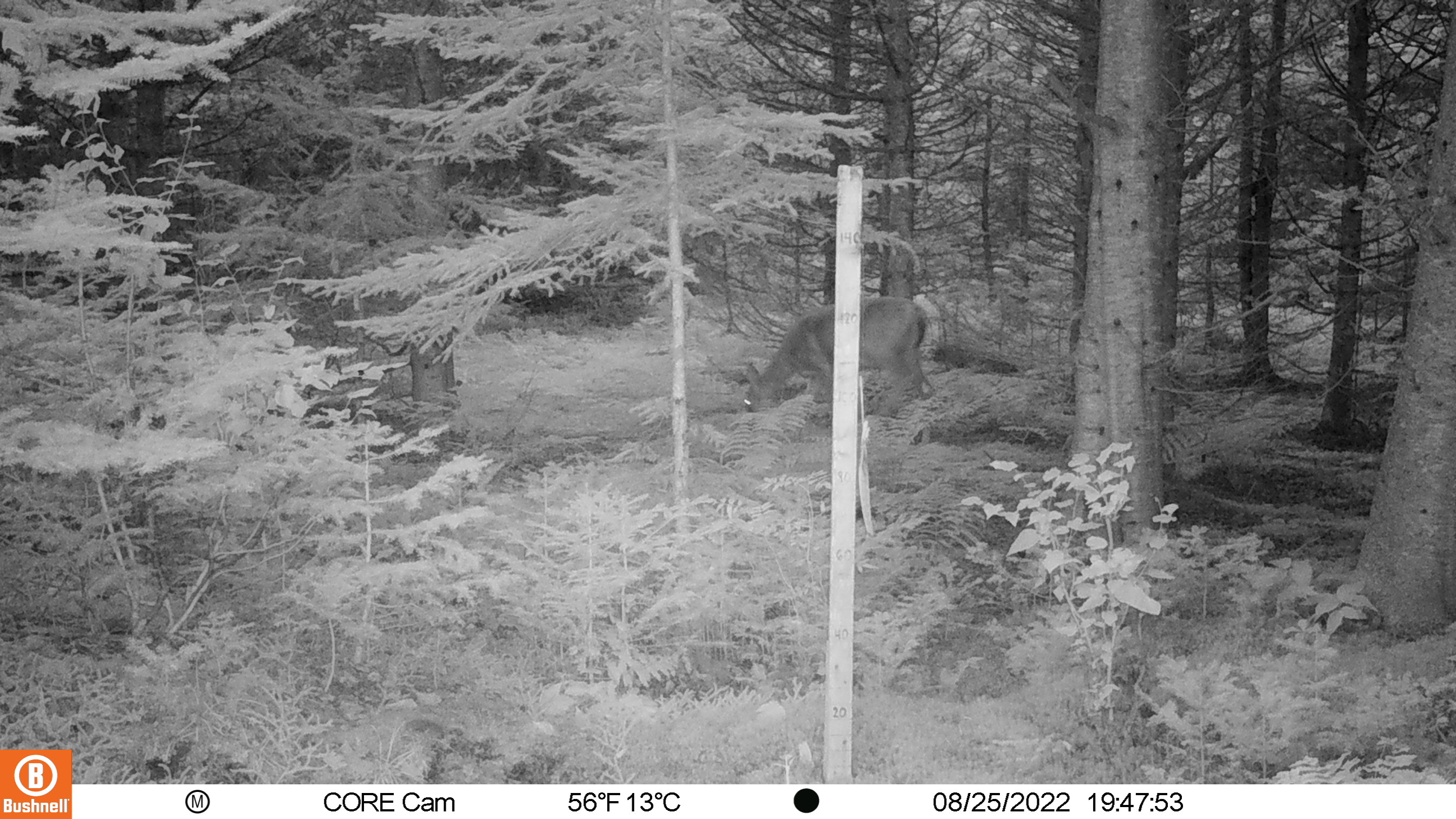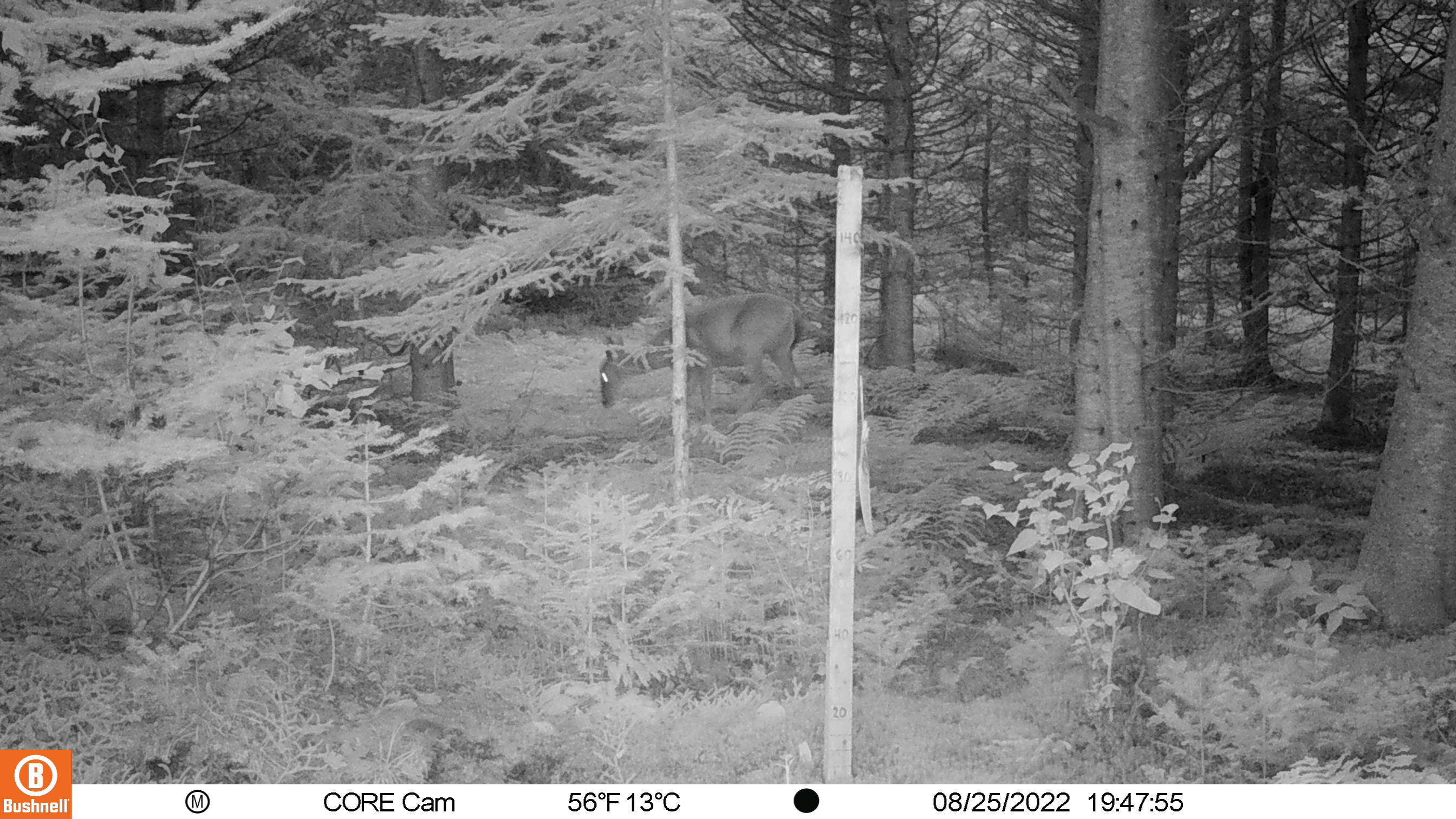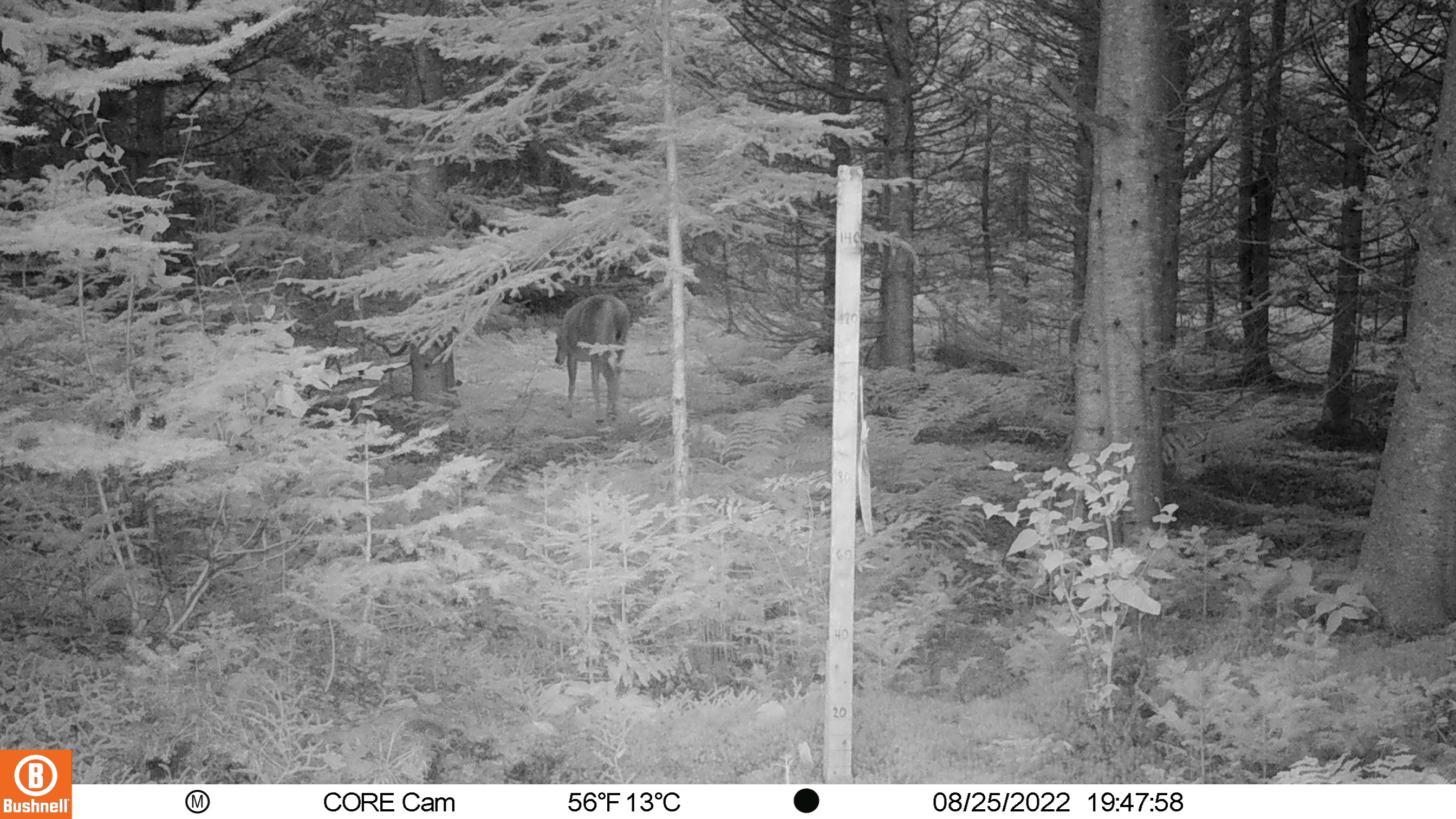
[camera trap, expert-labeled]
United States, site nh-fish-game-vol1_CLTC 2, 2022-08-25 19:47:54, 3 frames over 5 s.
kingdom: Animalia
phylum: Chordata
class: Mammalia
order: Artiodactyla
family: Cervidae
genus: Odocoileus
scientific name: Odocoileus virginianus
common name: white-tailed deer